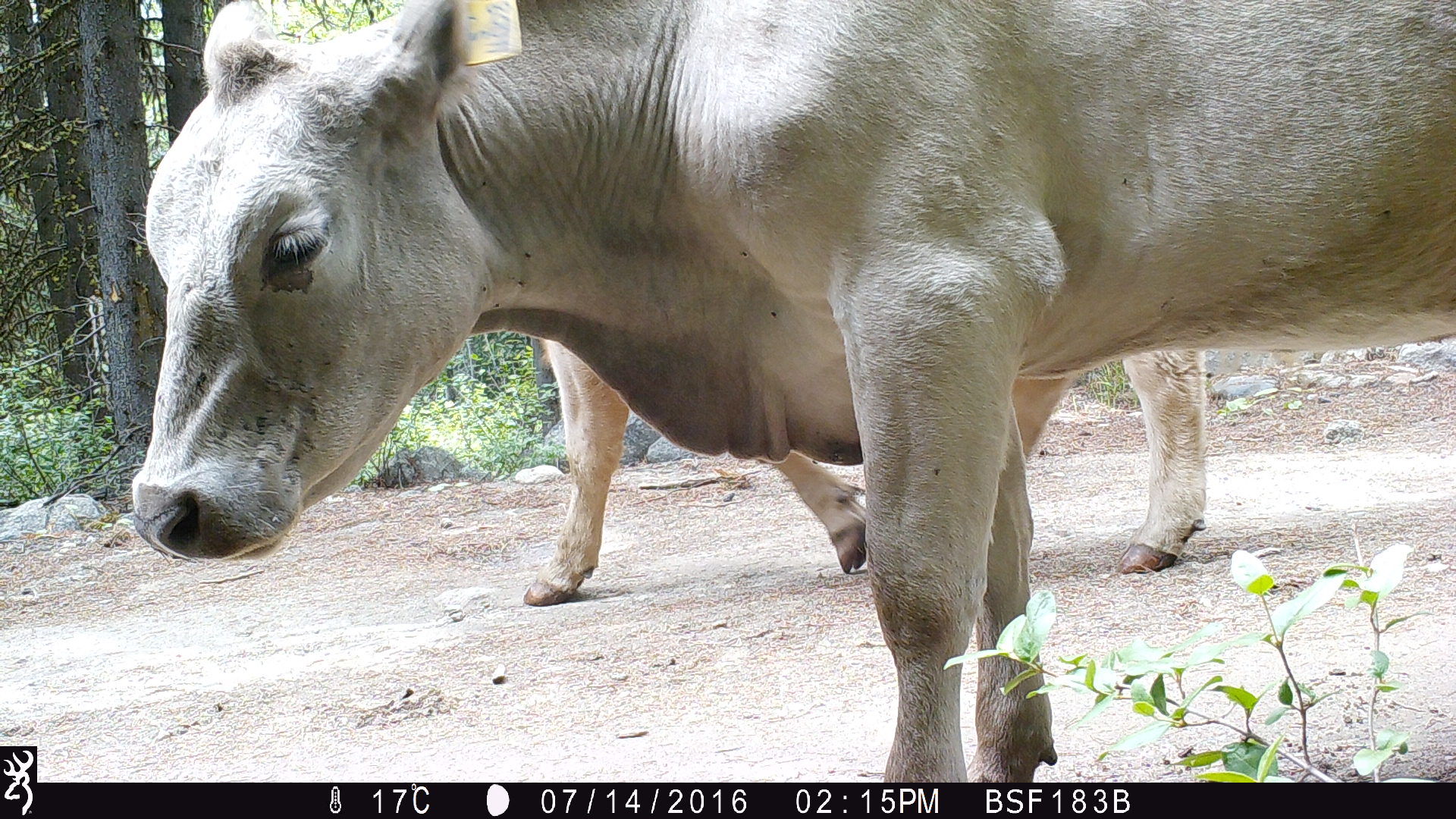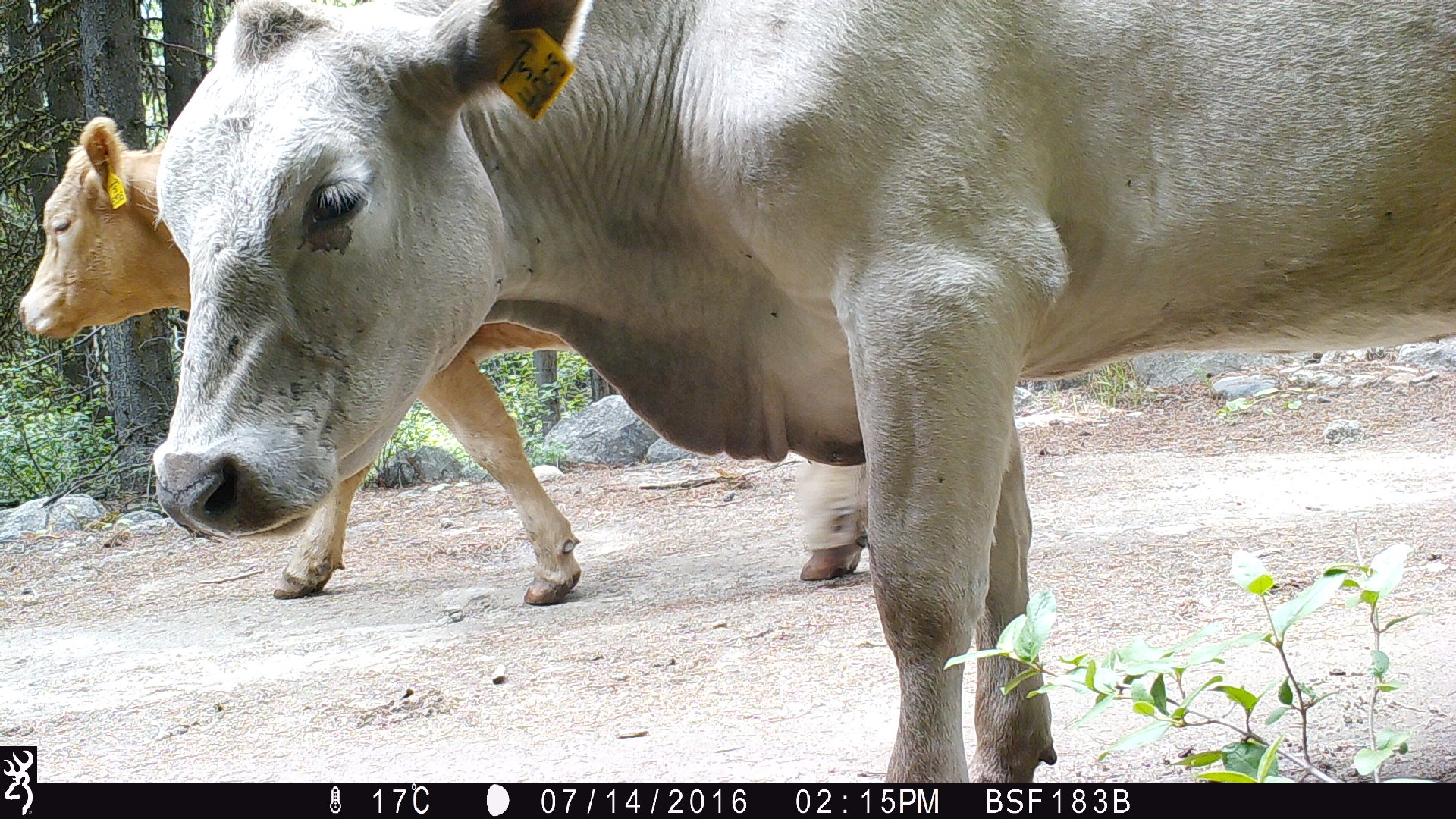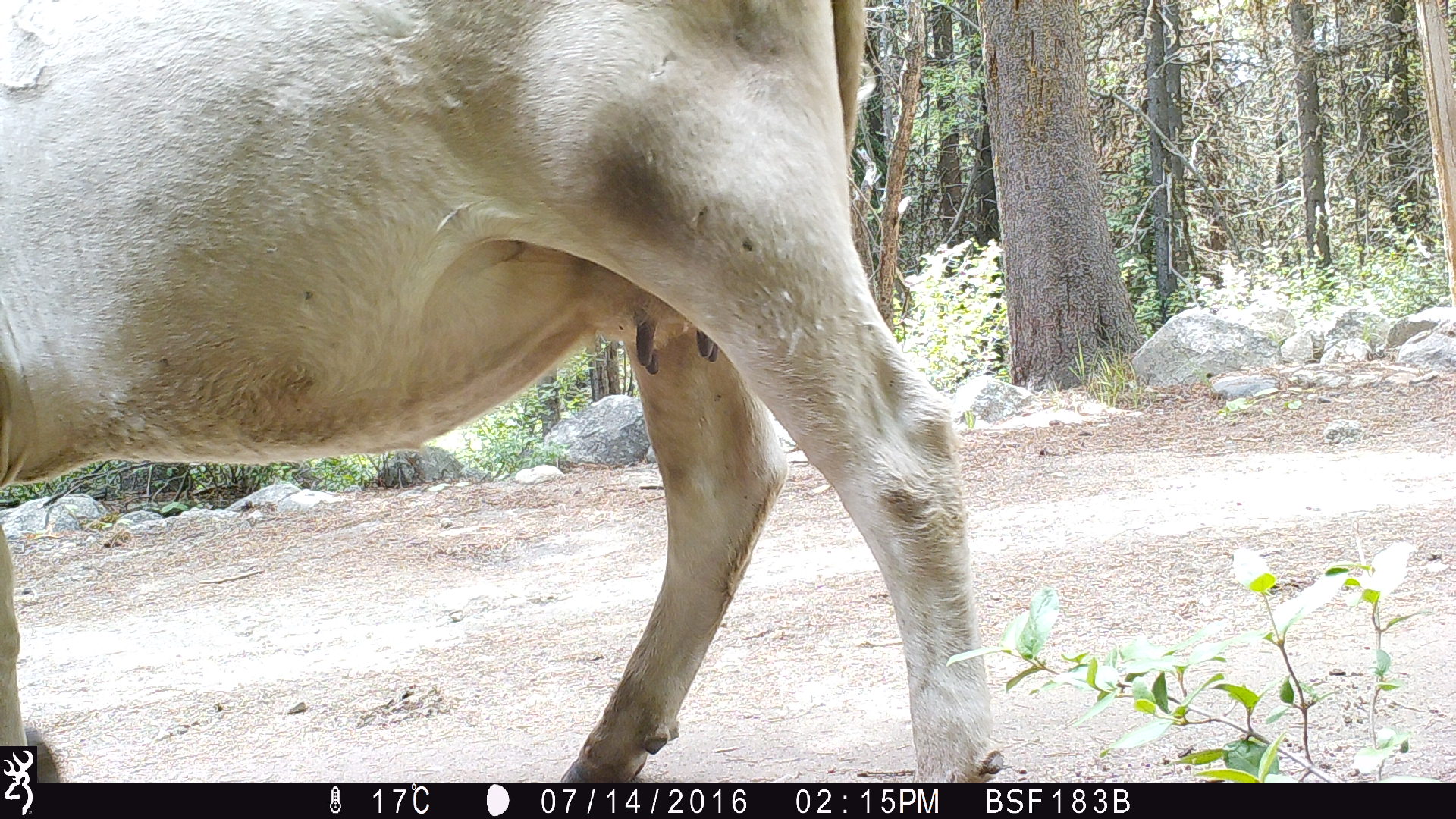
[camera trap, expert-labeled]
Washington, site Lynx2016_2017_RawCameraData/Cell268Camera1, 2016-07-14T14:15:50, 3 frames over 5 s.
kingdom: Animalia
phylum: Chordata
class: Mammalia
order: Artiodactyla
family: Bovidae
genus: Bos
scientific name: Bos taurus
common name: domestic cattle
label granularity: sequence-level